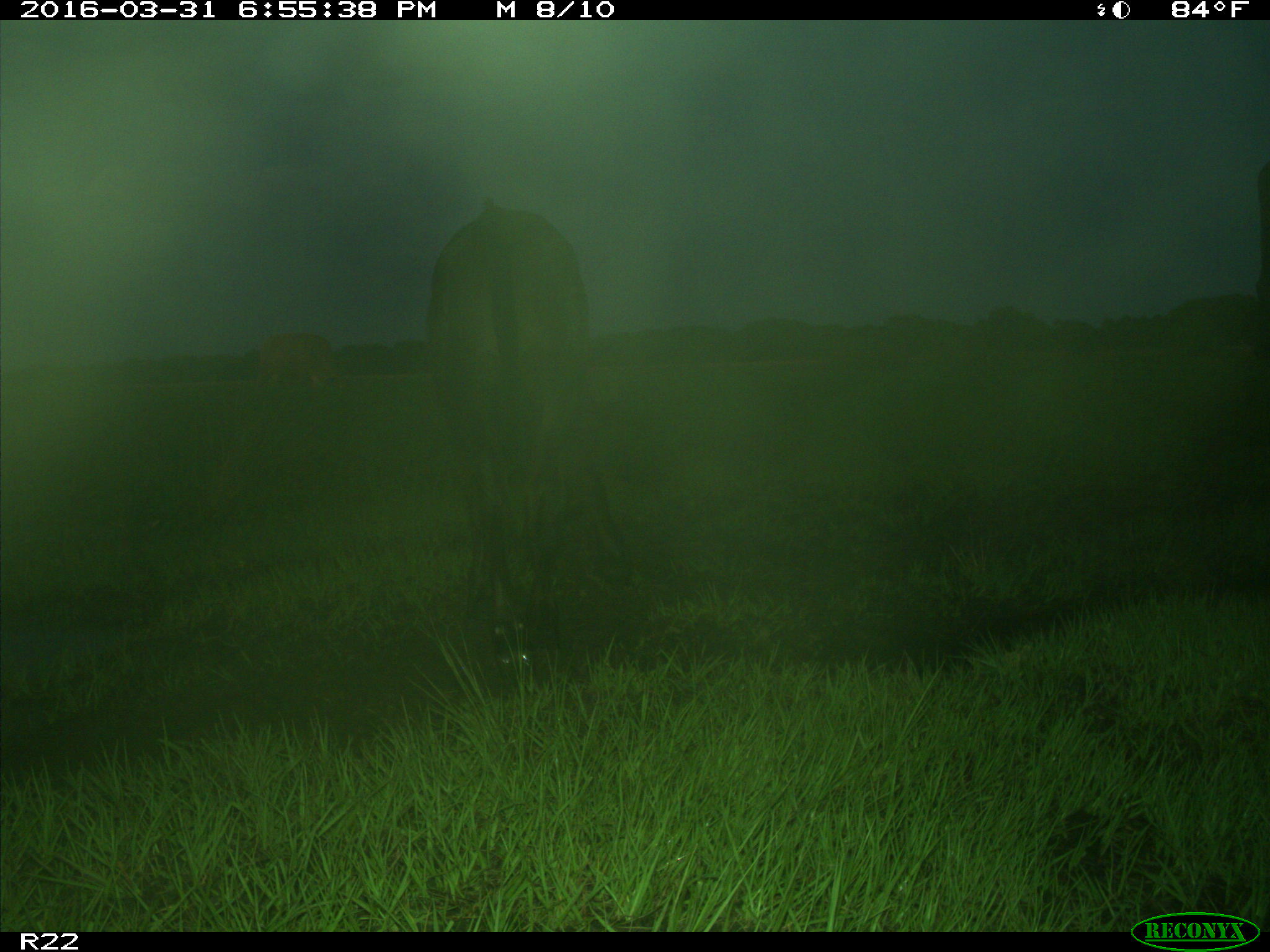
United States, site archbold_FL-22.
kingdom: Animalia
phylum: Chordata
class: Mammalia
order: Artiodactyla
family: Bovidae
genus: Bos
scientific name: Bos taurus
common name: domestic cow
Bos taurus (domestic cow).